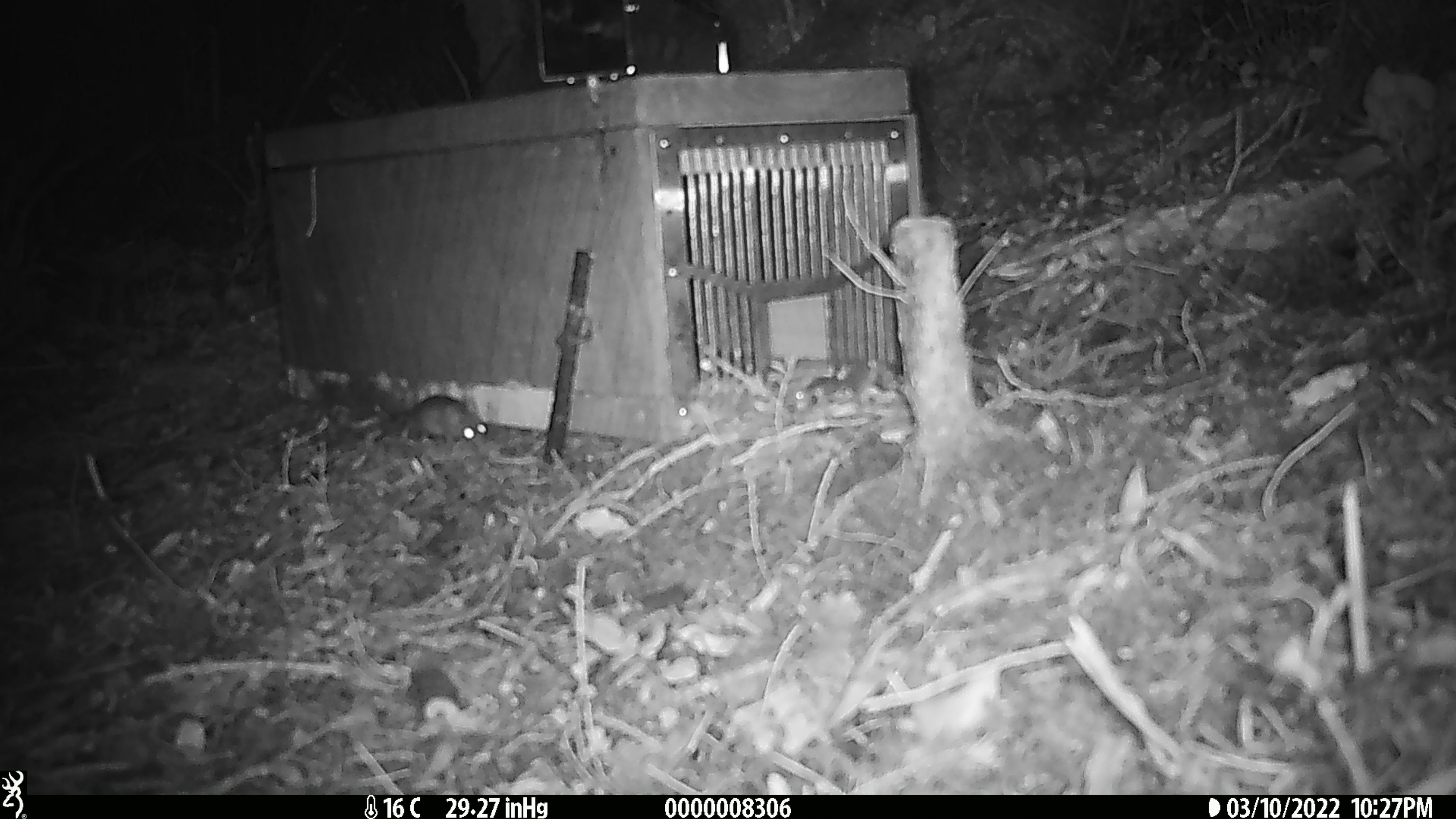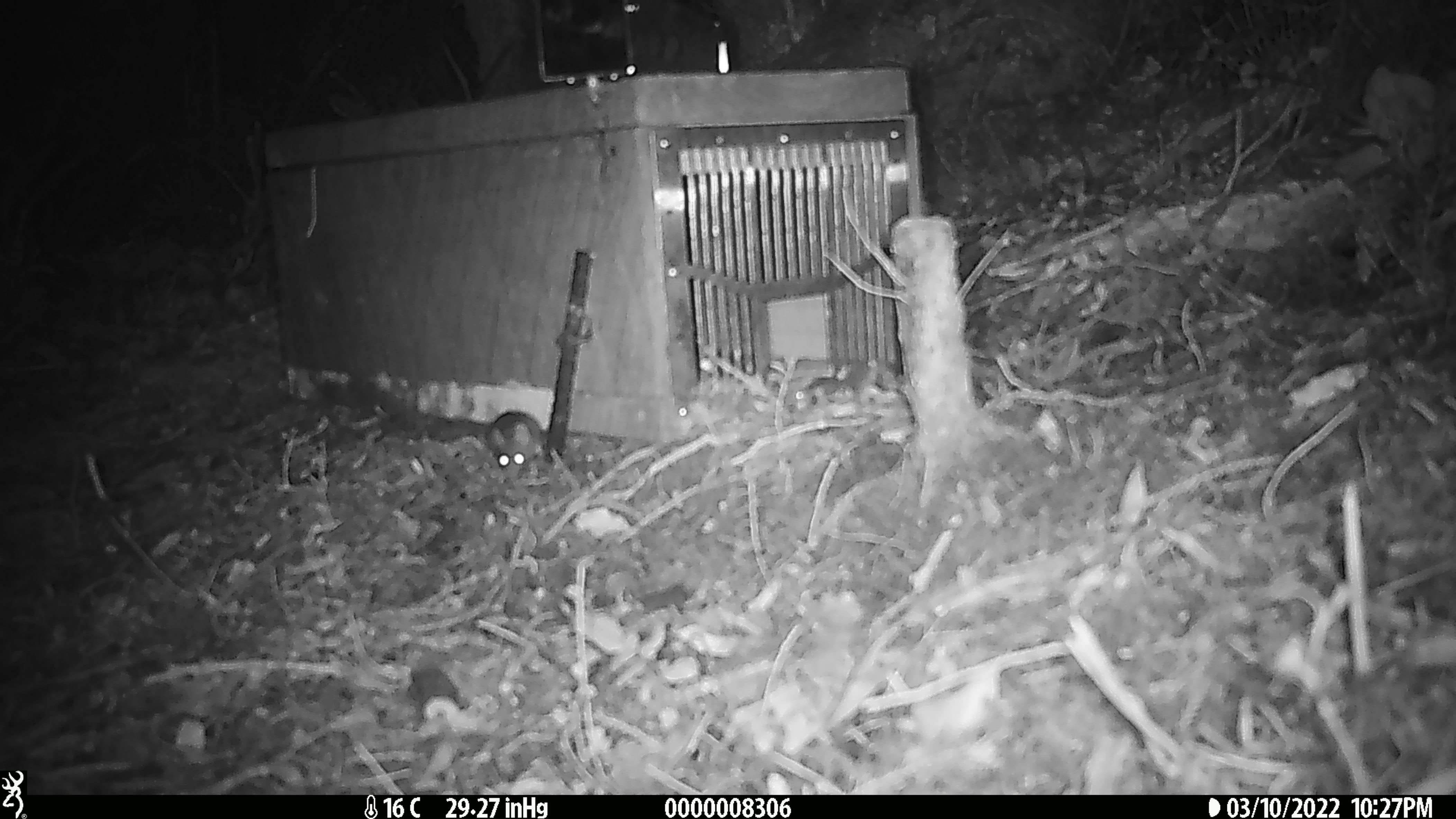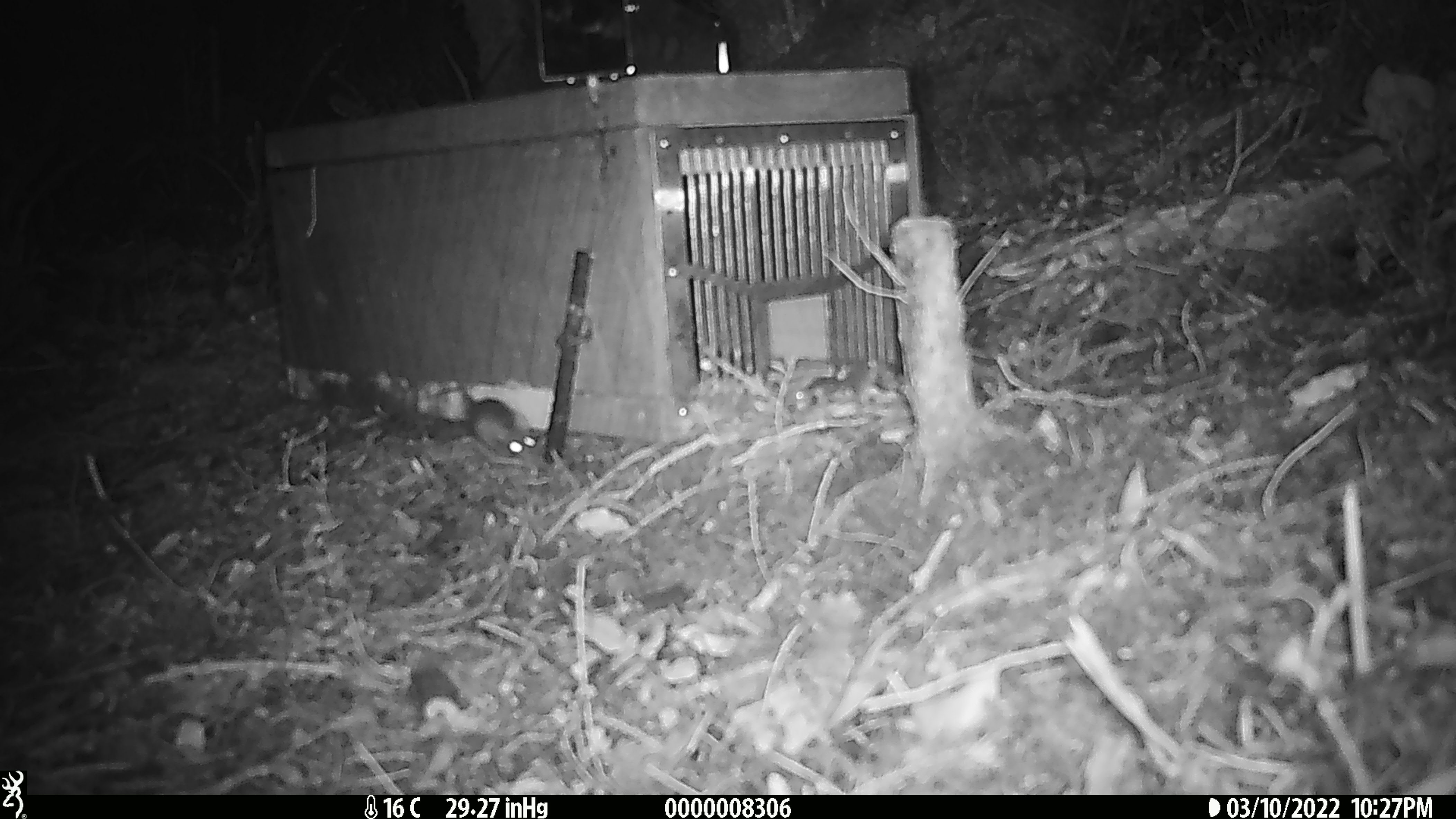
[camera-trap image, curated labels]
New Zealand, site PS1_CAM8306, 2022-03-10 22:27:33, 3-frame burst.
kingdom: Animalia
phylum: Chordata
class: Mammalia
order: Rodentia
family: Muridae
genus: Mus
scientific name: Mus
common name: mouse